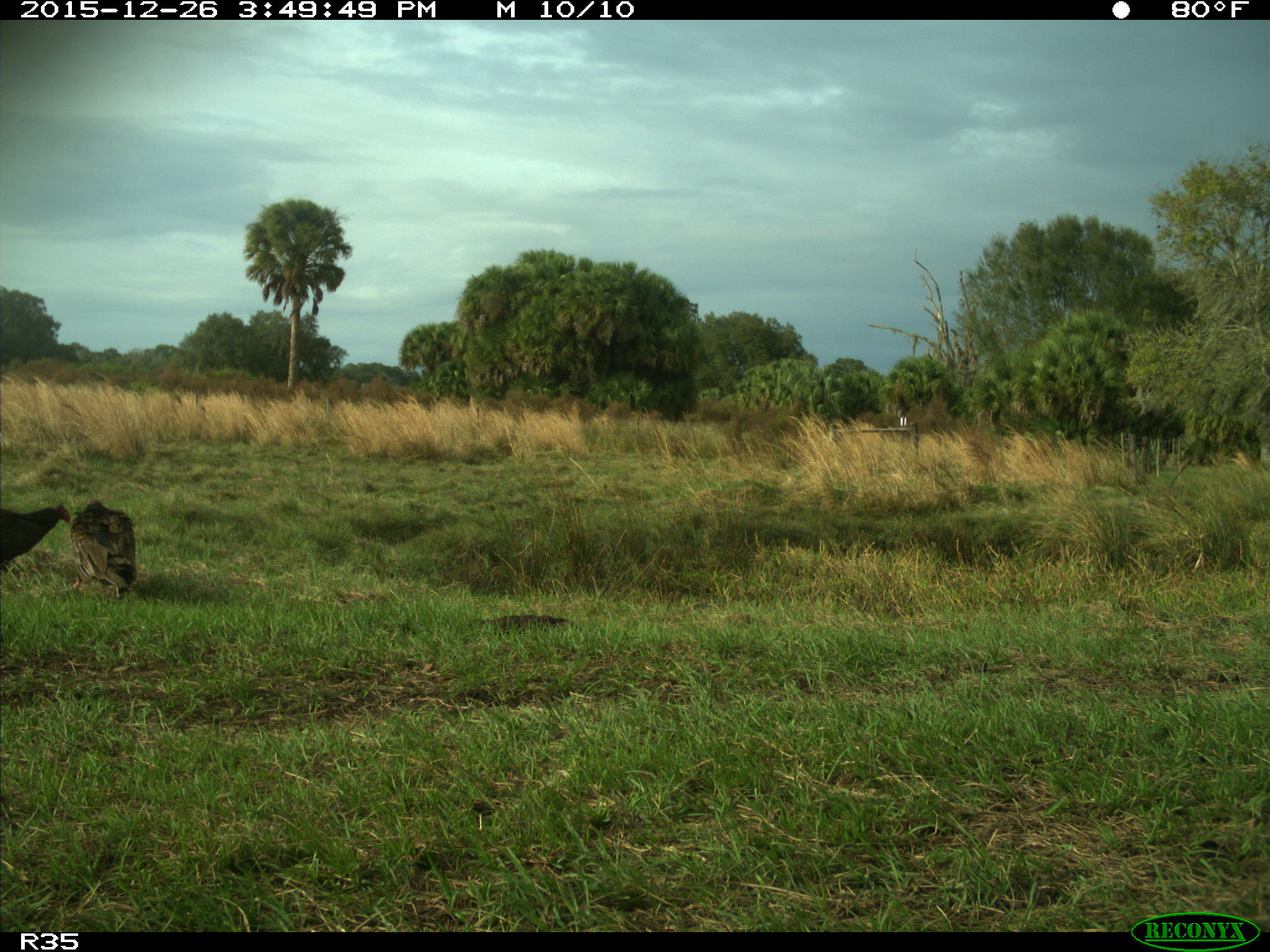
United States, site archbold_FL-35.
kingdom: Animalia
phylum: Chordata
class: Aves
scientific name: Aves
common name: birds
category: unidentified bird